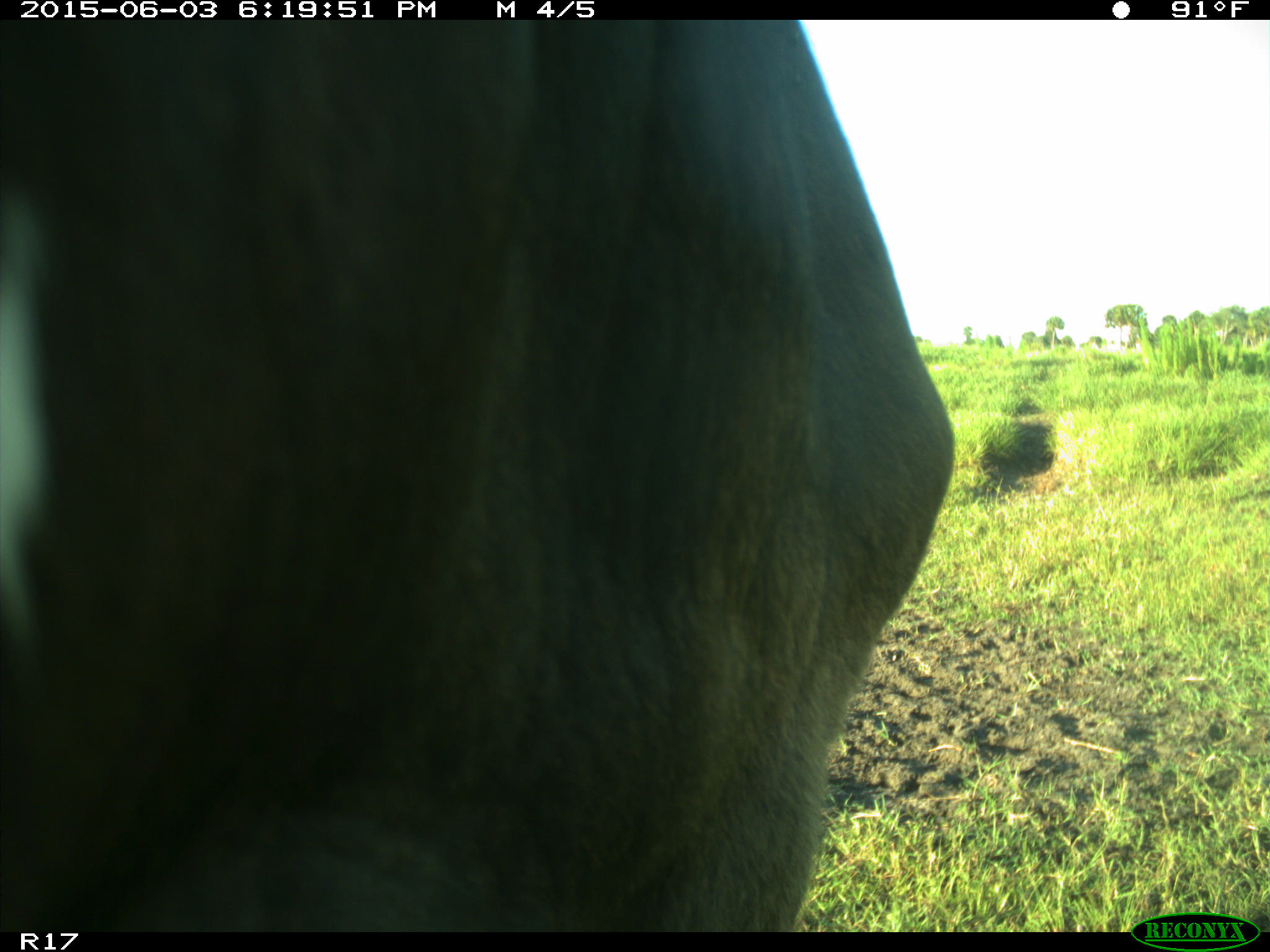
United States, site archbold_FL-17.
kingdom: Animalia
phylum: Chordata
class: Mammalia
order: Artiodactyla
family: Bovidae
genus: Bos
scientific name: Bos taurus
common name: domestic cow